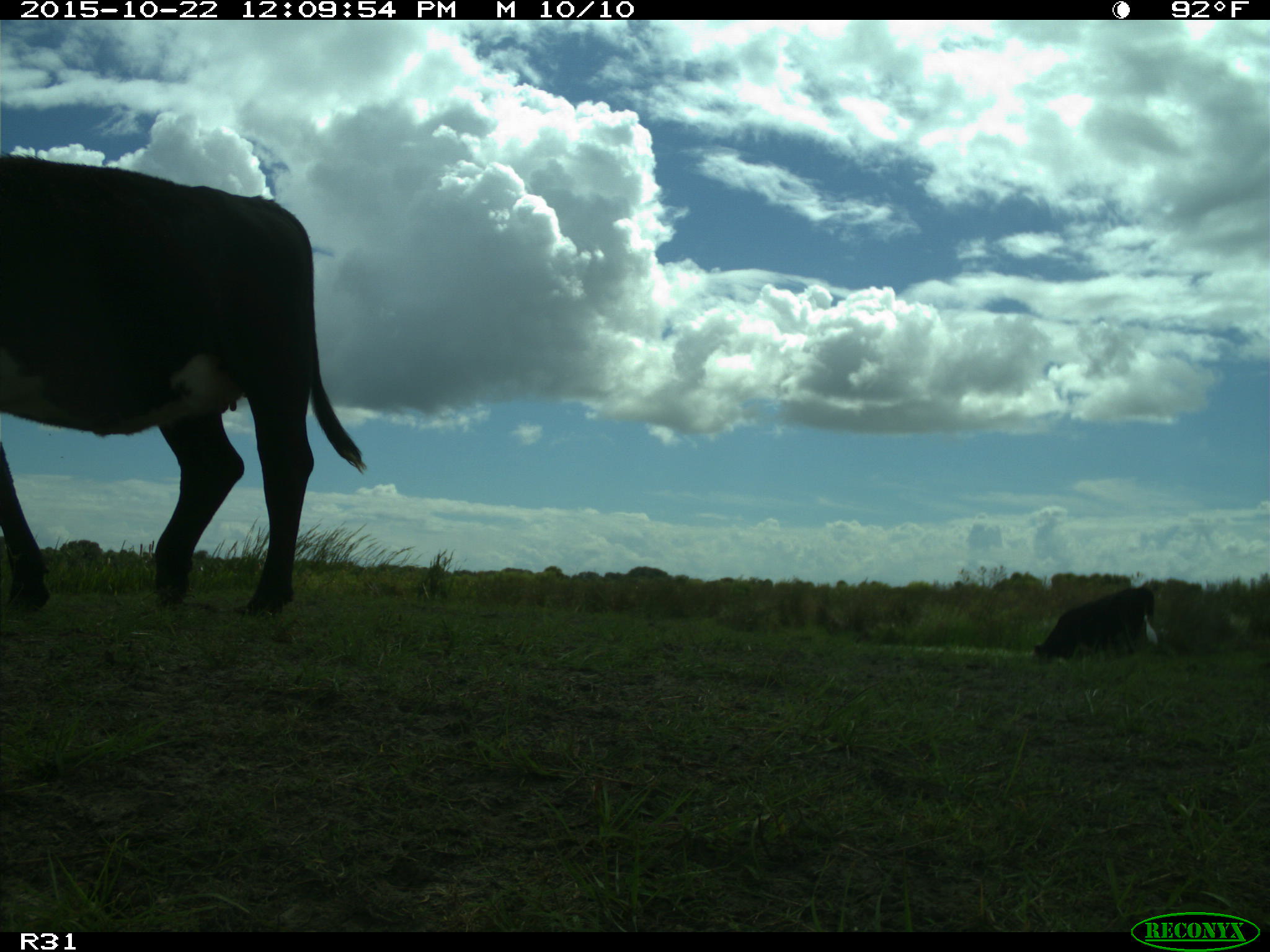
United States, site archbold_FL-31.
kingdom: Animalia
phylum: Chordata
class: Mammalia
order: Artiodactyla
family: Bovidae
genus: Bos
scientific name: Bos taurus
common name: domestic cow